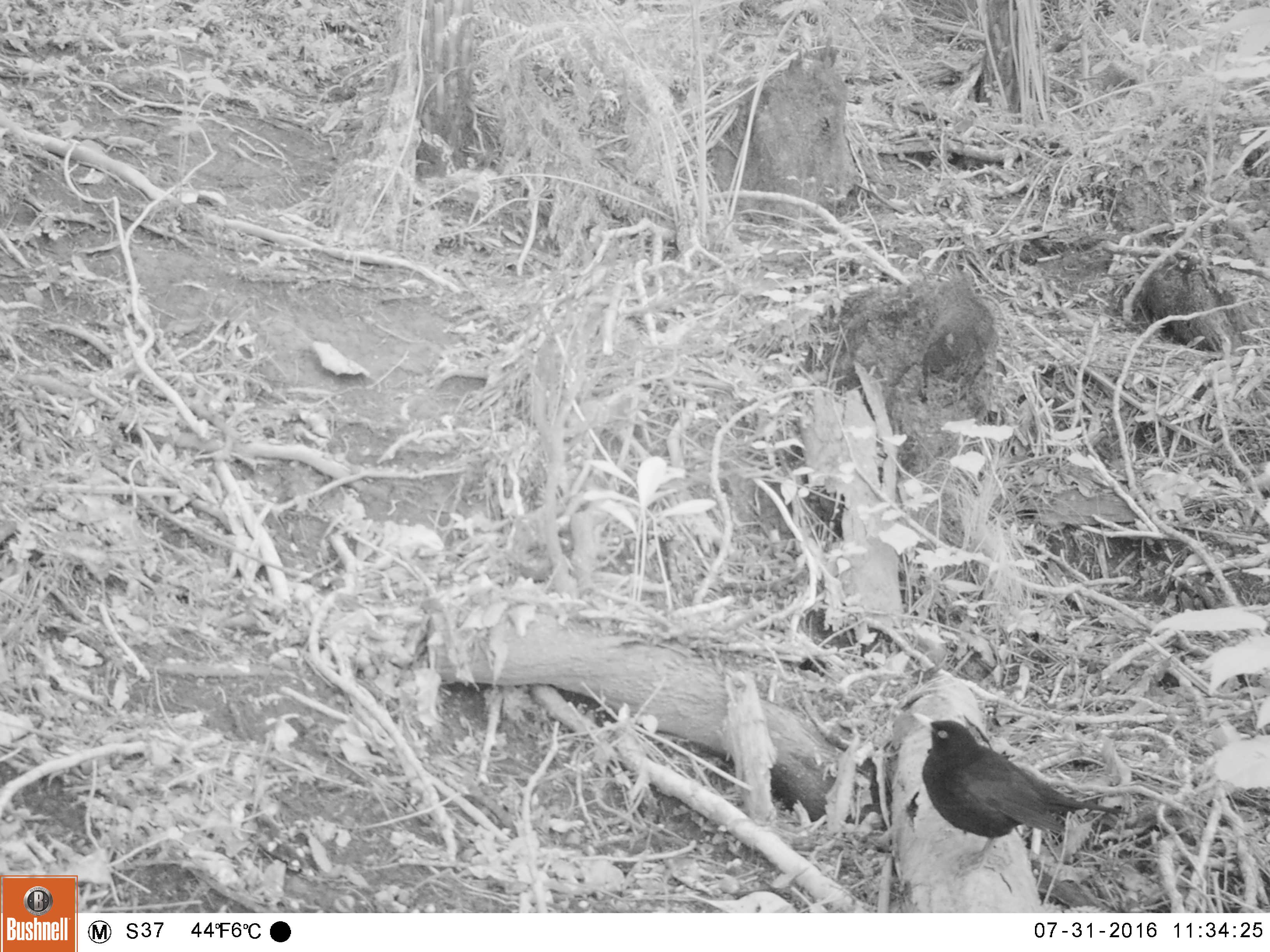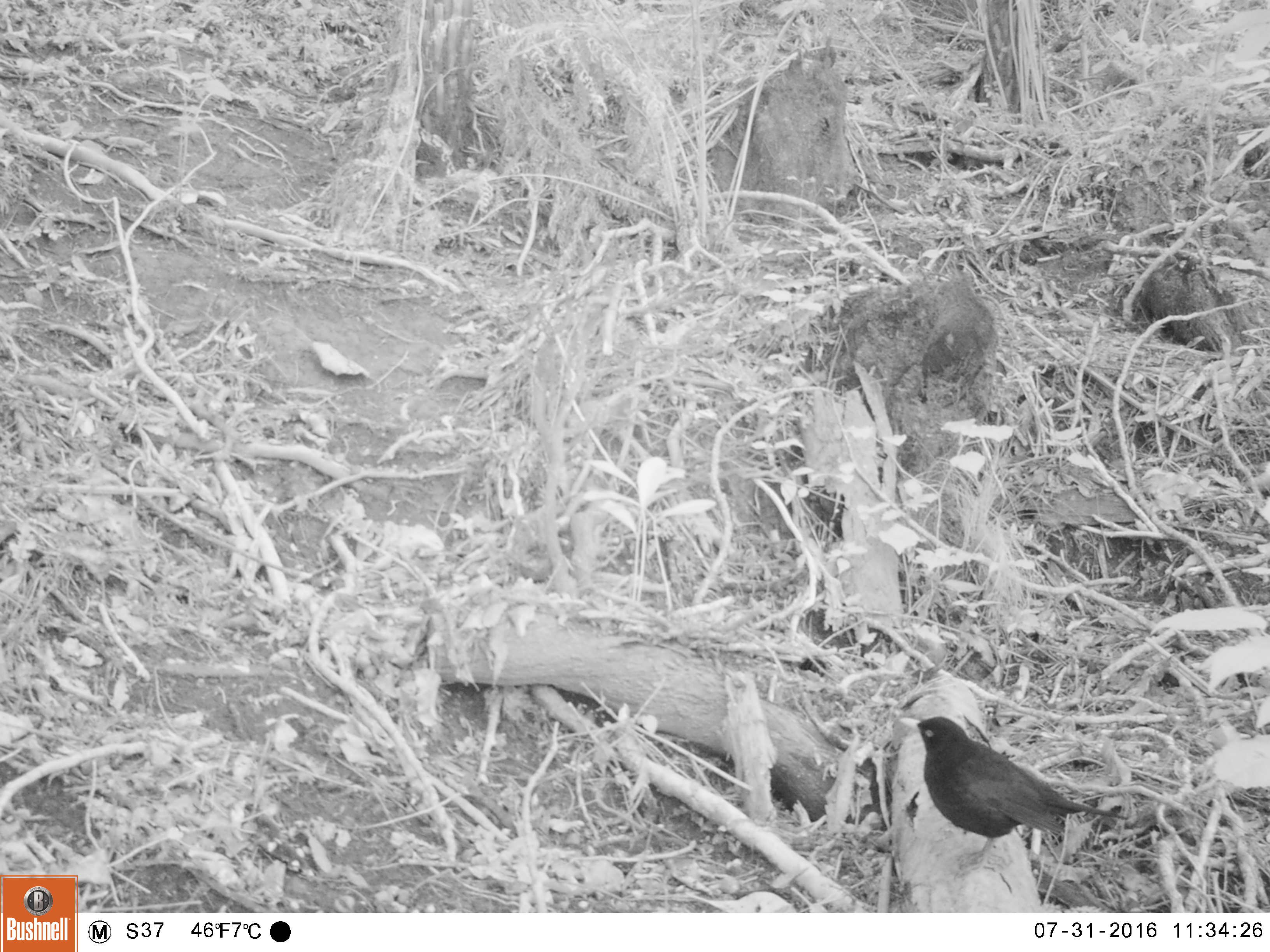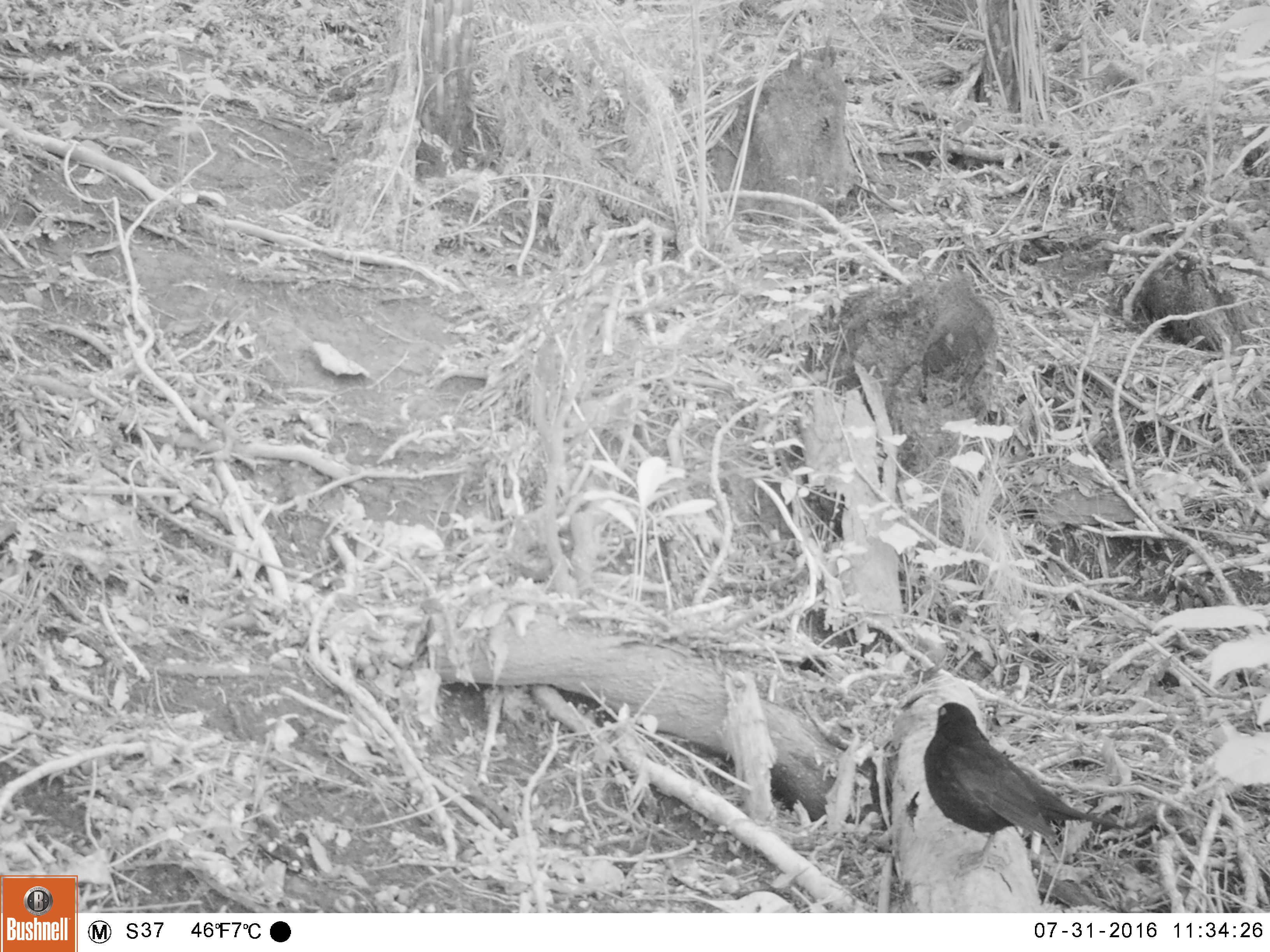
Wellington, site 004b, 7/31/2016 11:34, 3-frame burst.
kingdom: Animalia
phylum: Chordata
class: Aves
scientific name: Aves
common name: bird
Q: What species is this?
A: Bird (Aves).